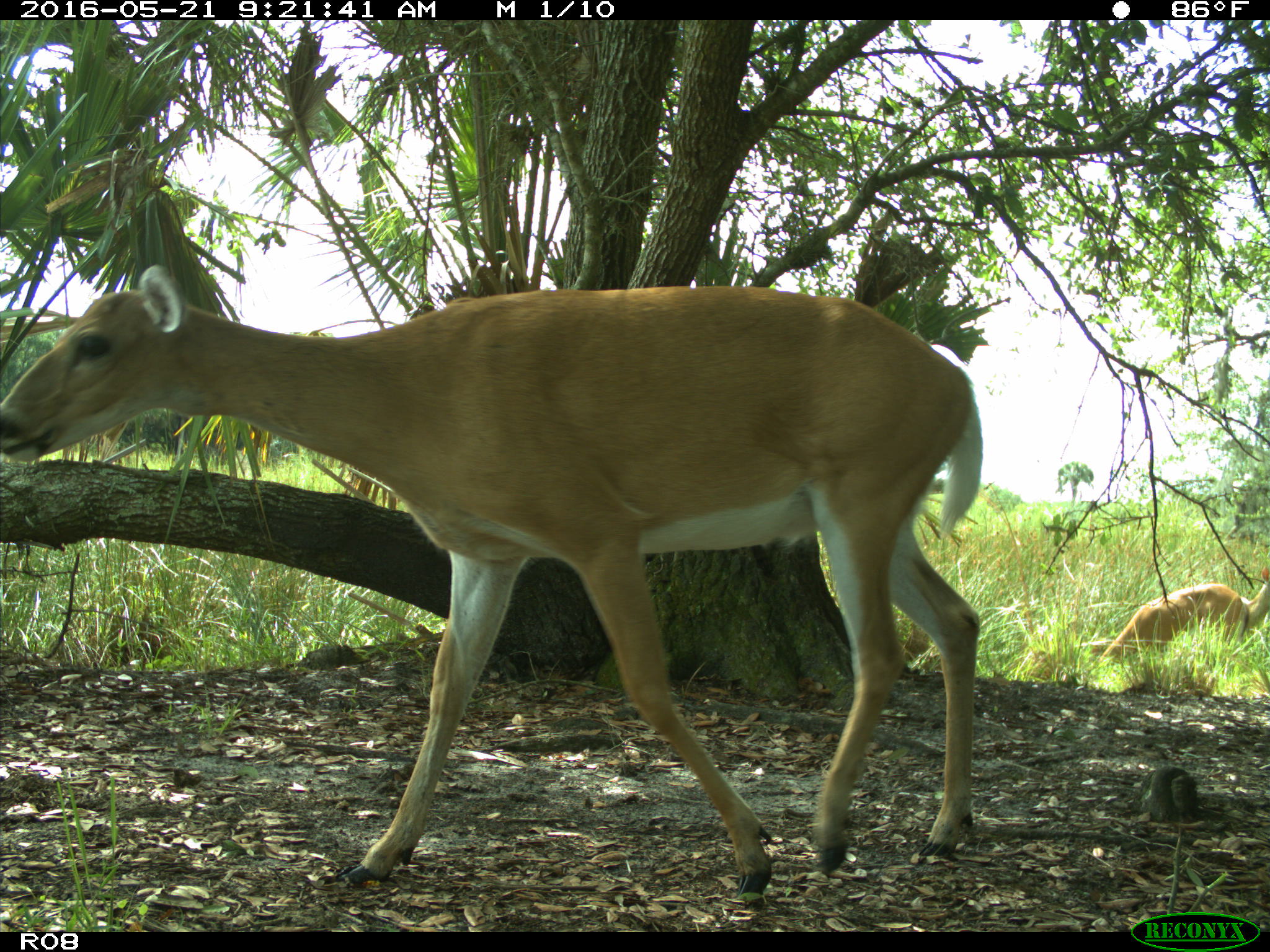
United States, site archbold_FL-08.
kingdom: Animalia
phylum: Chordata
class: Mammalia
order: Artiodactyla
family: Cervidae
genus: Odocoileus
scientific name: Odocoileus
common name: deer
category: unidentified deer